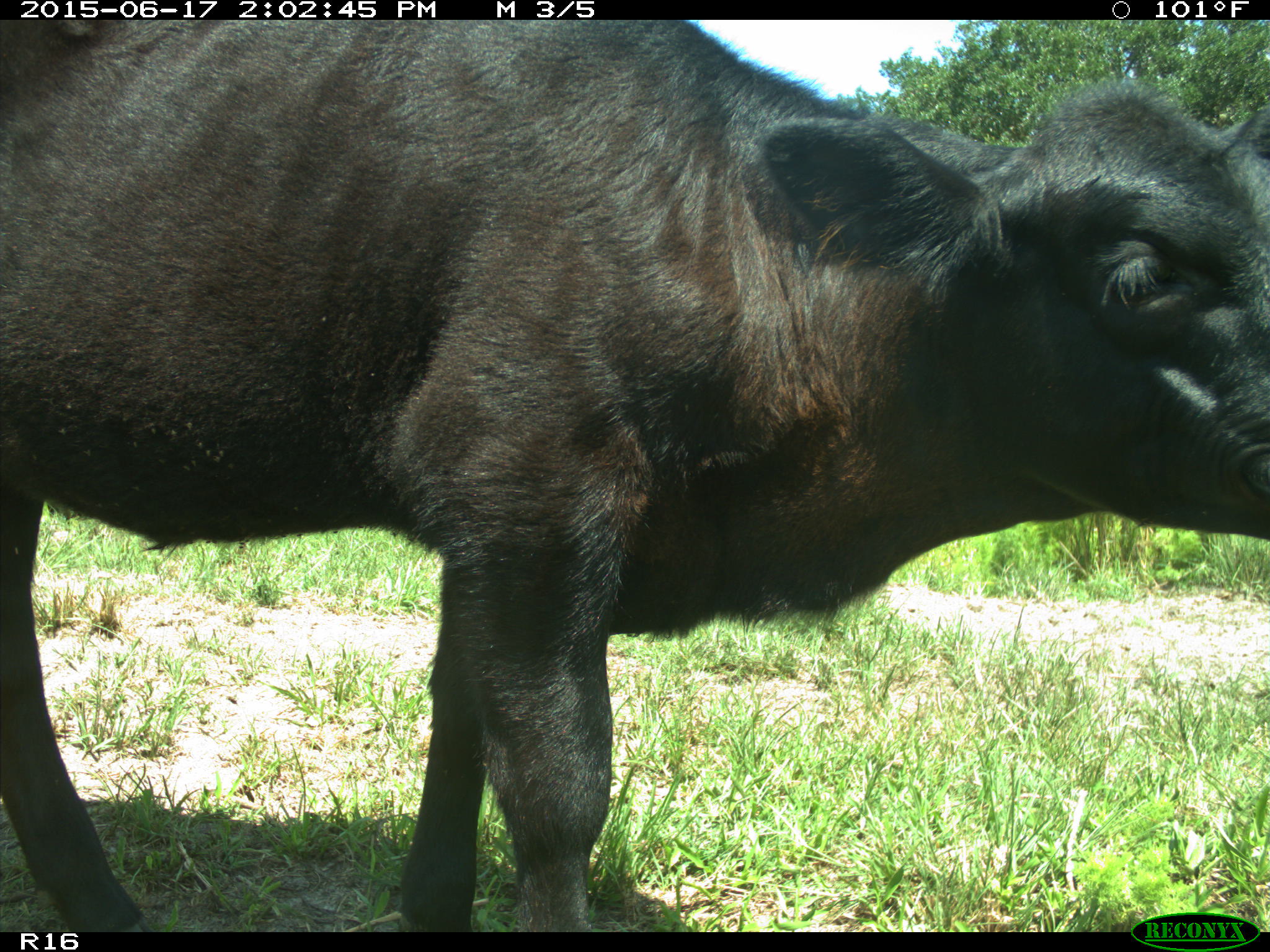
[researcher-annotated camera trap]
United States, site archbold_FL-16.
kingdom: Animalia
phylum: Chordata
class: Mammalia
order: Artiodactyla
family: Bovidae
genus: Bos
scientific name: Bos taurus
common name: domestic cow